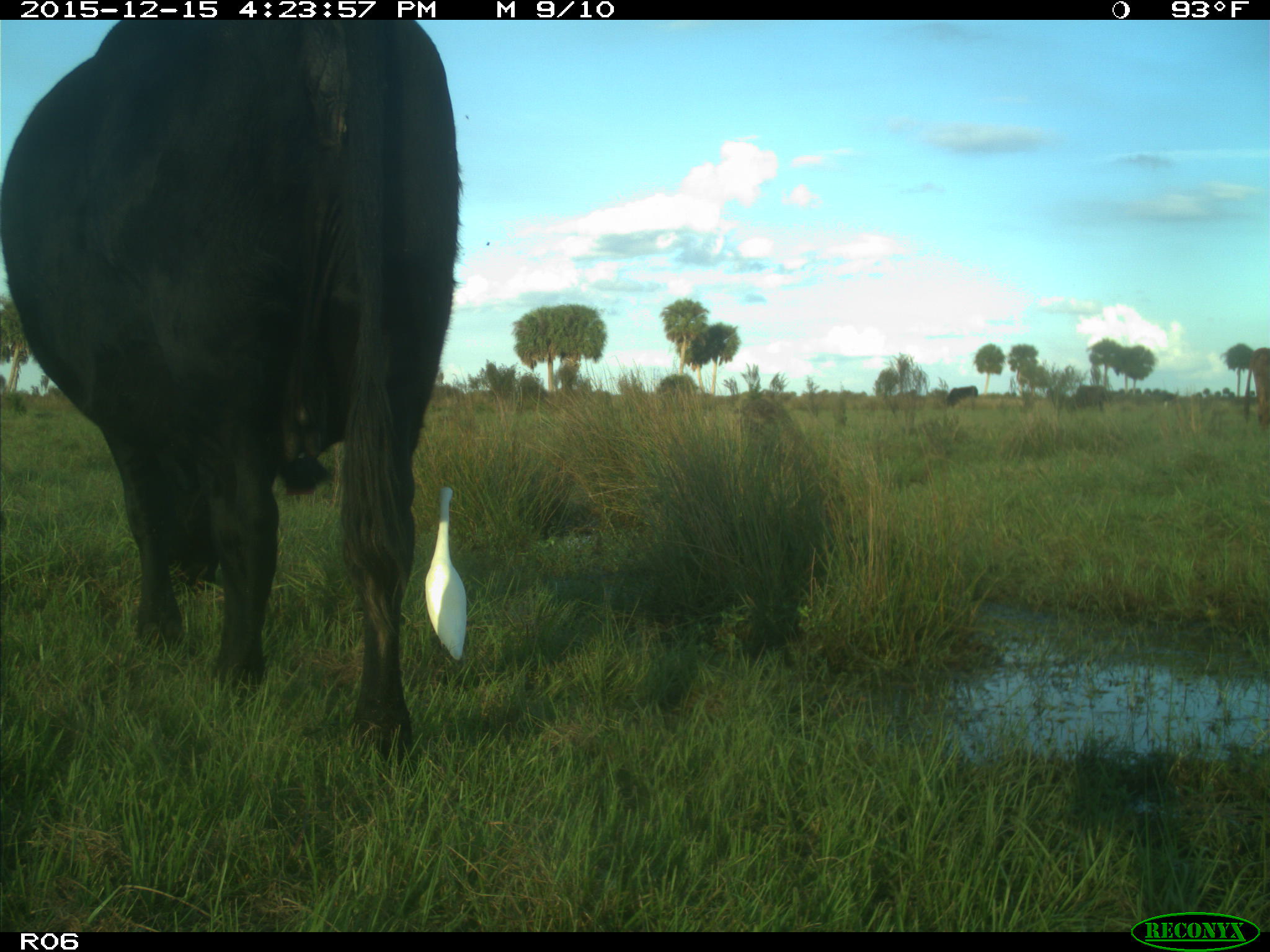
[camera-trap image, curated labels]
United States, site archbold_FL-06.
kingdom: Animalia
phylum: Chordata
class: Mammalia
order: Artiodactyla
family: Bovidae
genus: Bos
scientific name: Bos taurus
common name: domestic cow